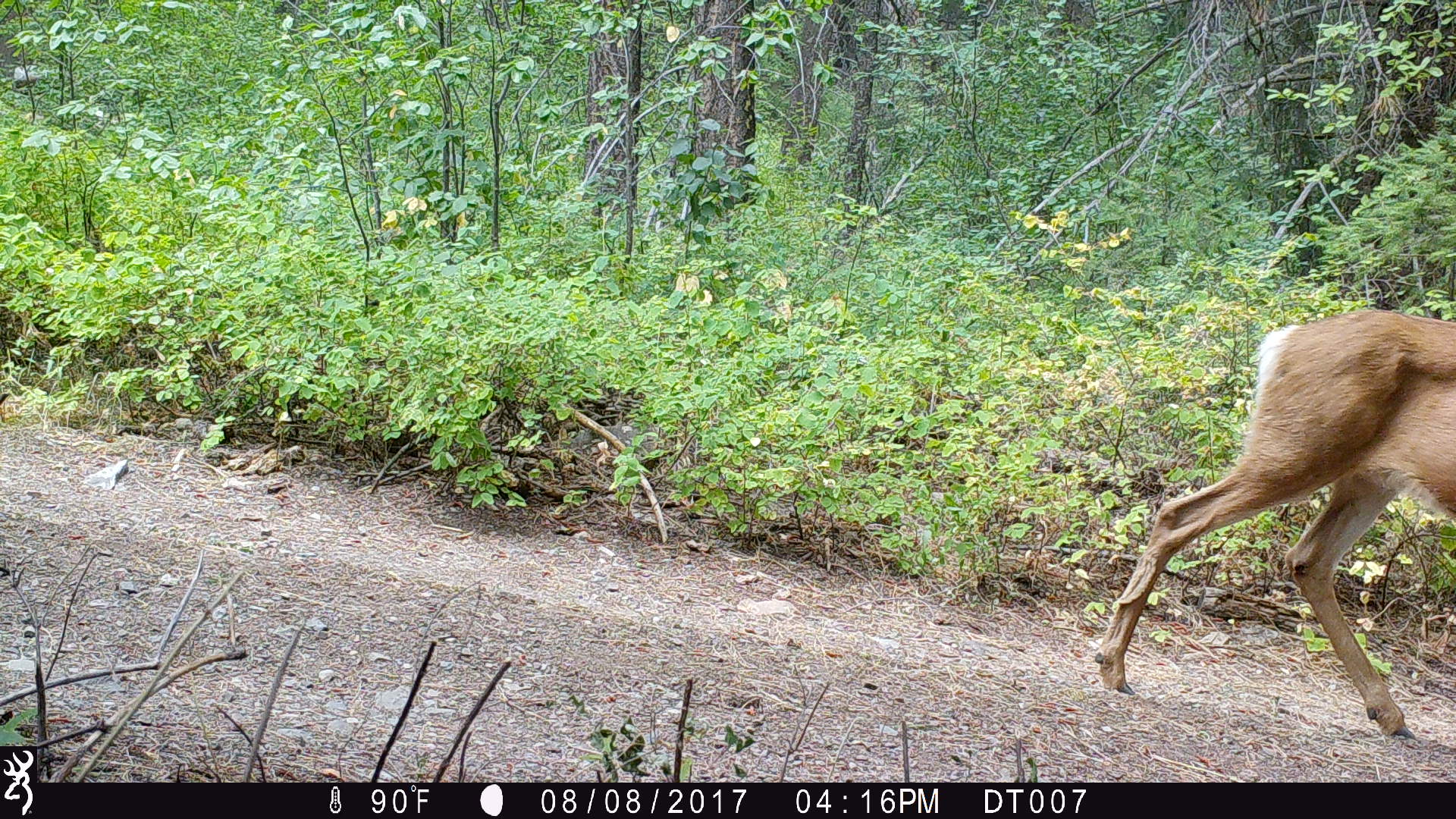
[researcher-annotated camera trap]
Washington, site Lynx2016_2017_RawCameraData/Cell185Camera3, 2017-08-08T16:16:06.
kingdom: Animalia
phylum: Chordata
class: Mammalia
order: Artiodactyla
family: Cervidae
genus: Odocoileus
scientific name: Odocoileus hemionus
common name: mule deer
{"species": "Odocoileus hemionus (mule deer)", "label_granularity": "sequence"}